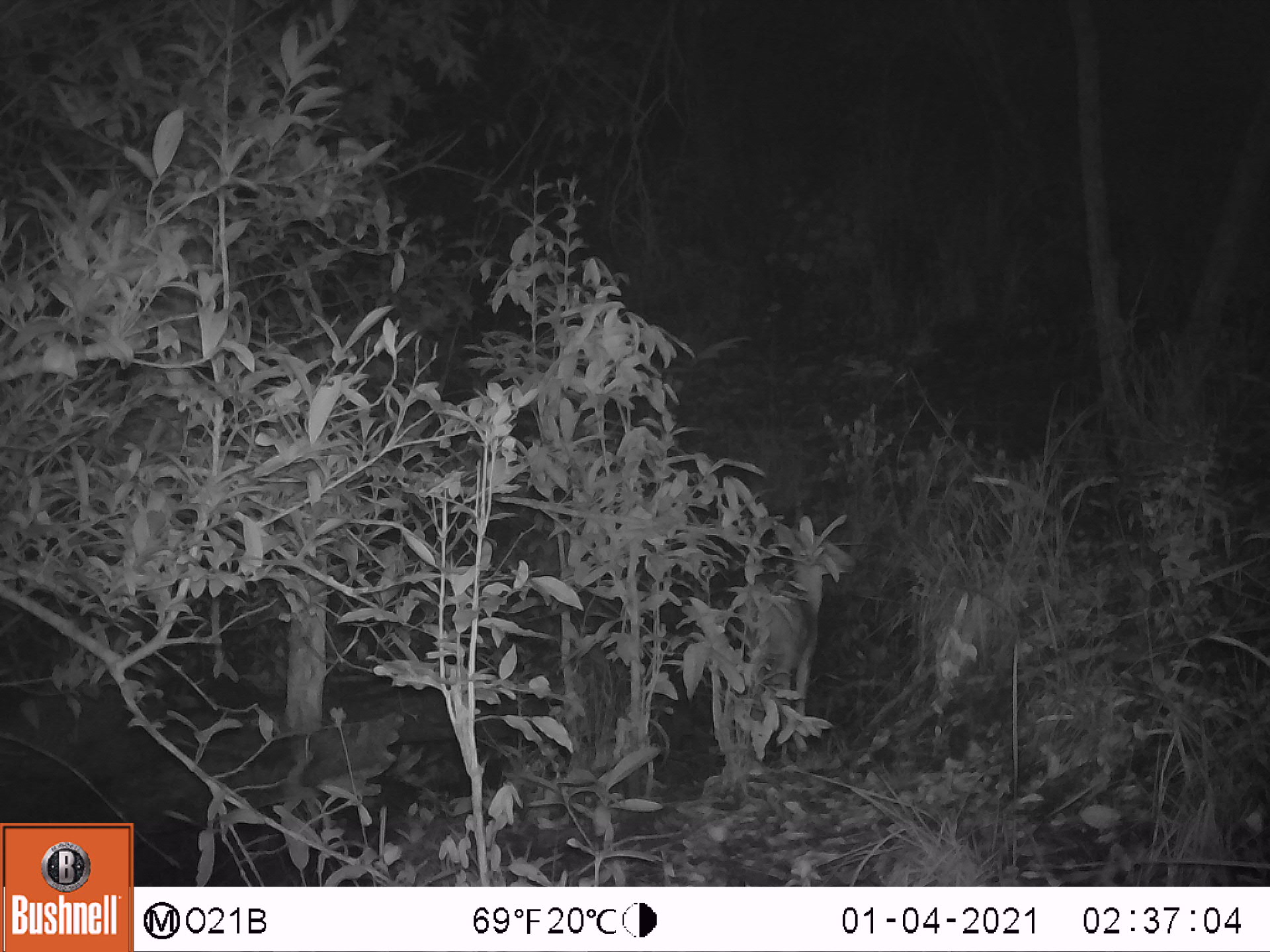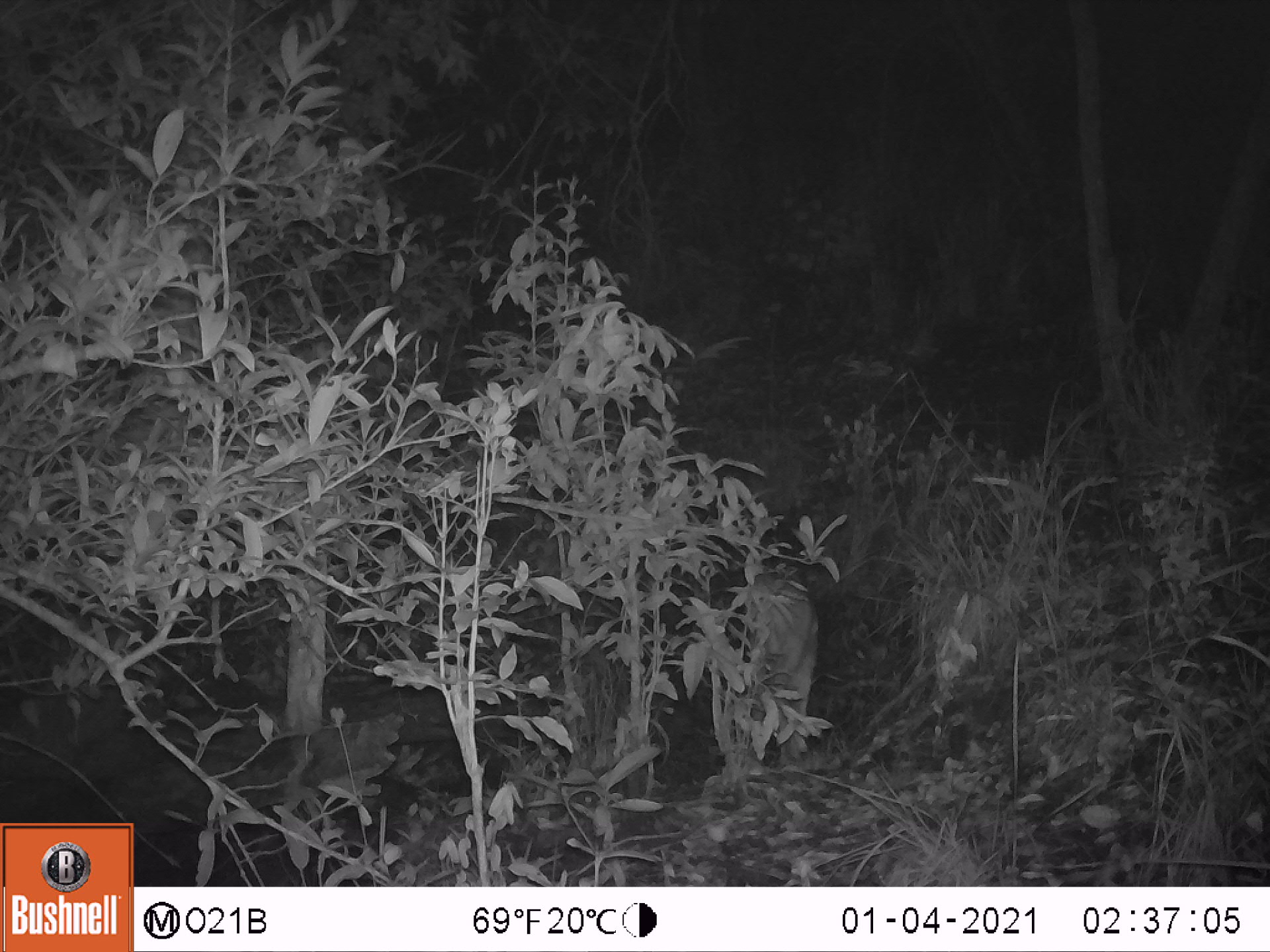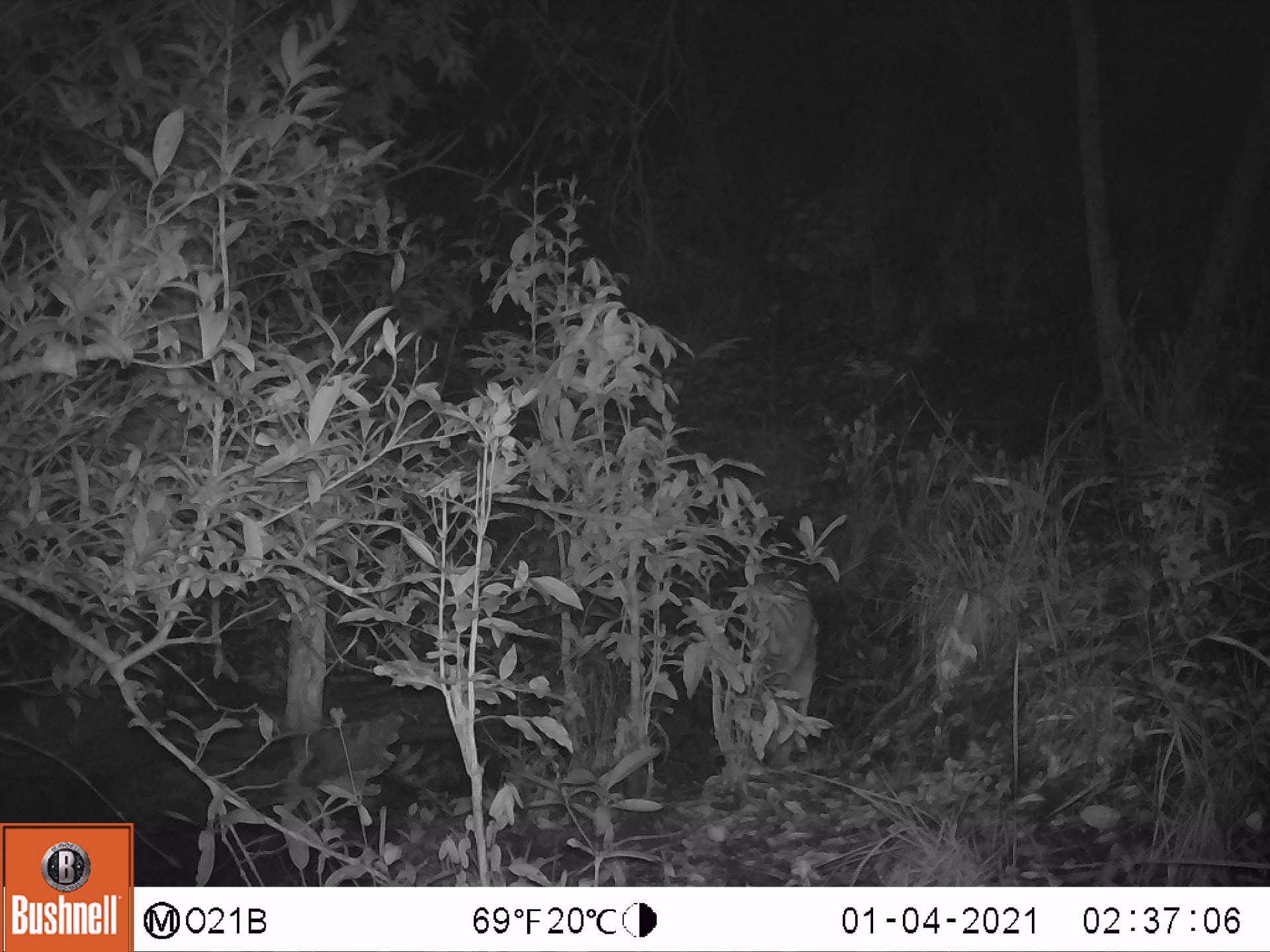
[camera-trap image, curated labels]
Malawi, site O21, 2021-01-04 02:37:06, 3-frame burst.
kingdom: Animalia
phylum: Chordata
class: Mammalia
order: Artiodactyla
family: Bovidae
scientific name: Antilopinae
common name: small antelope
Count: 1.